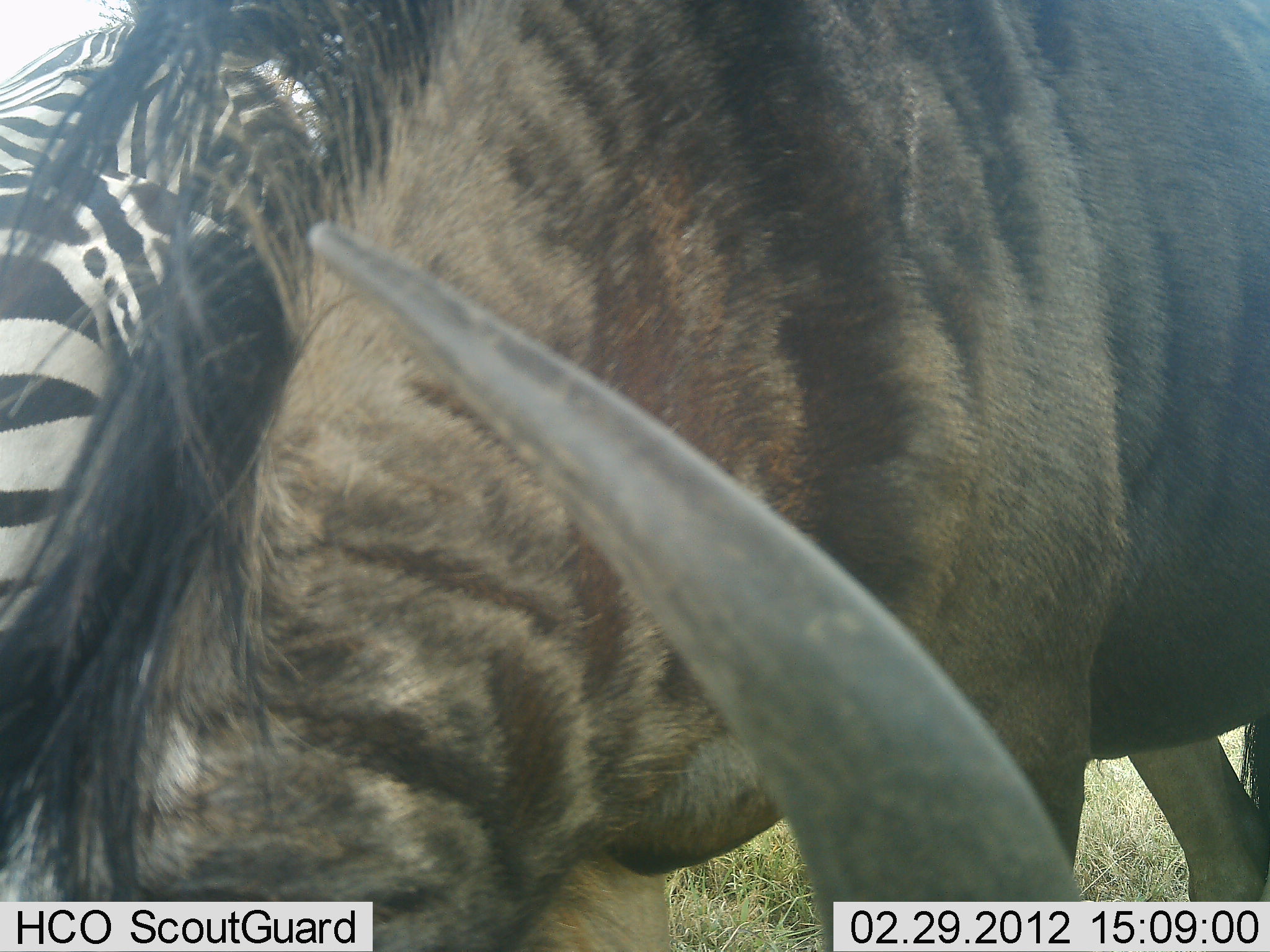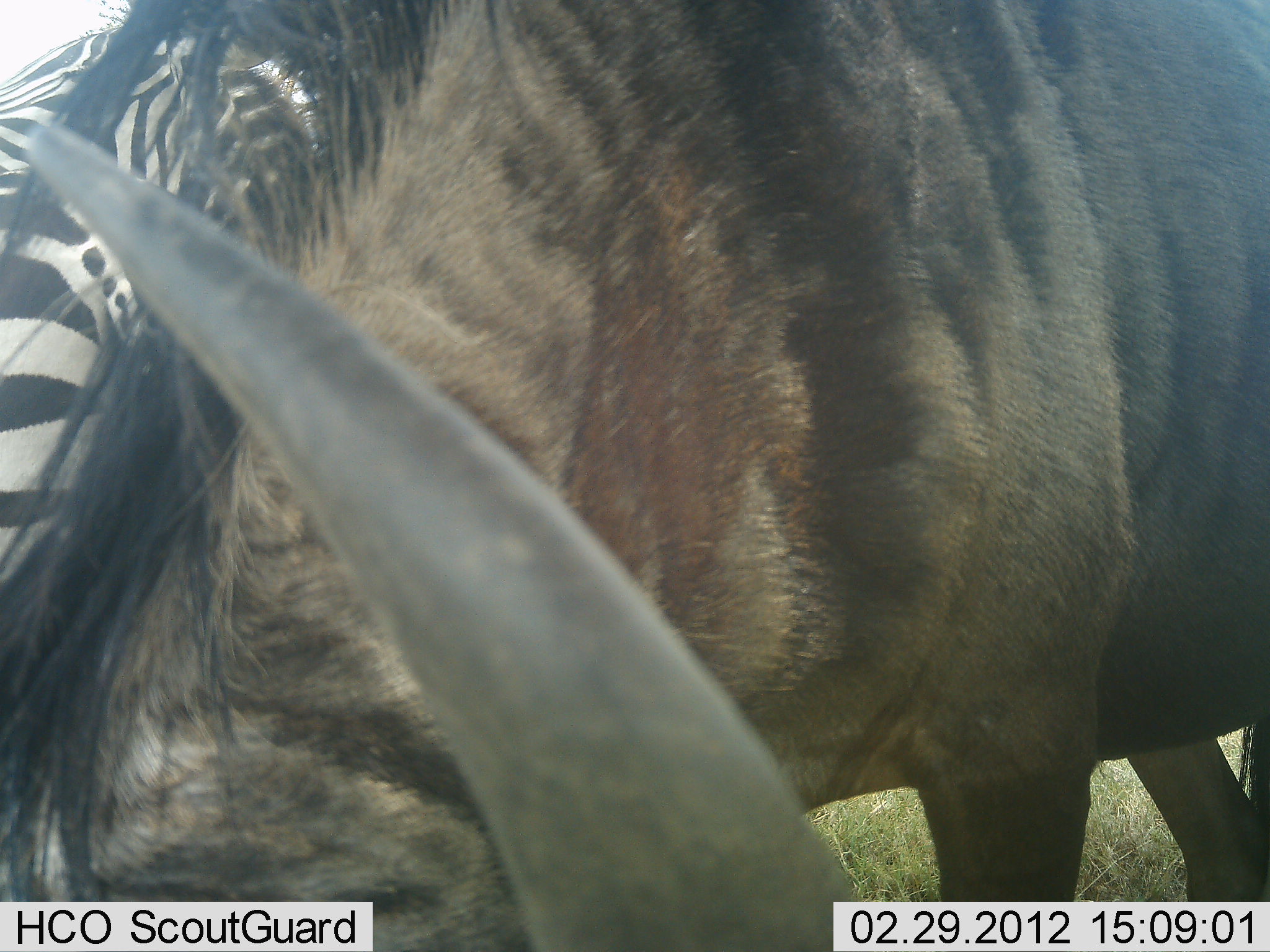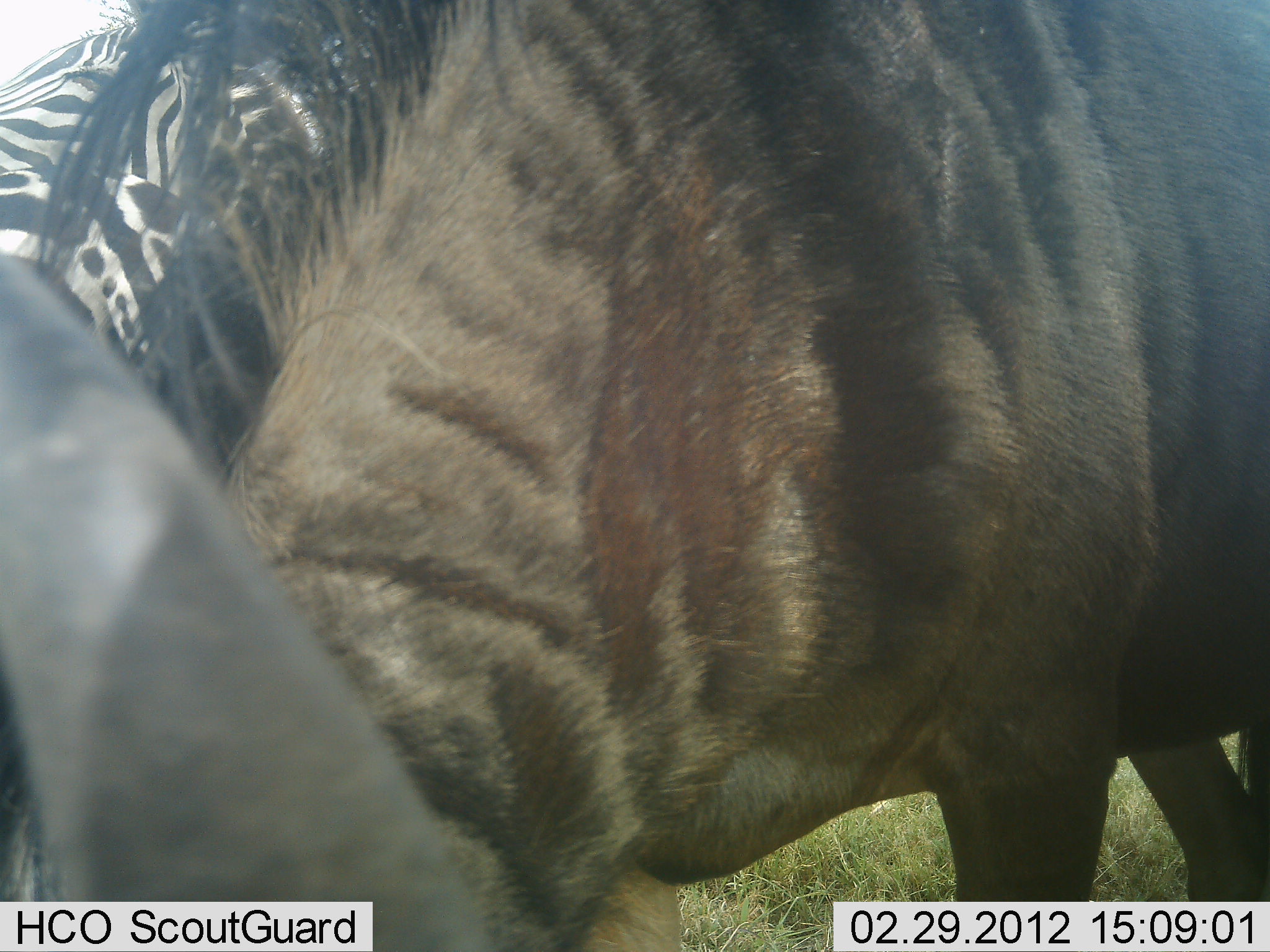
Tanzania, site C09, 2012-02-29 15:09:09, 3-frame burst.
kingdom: Animalia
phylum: Chordata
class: Mammalia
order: Artiodactyla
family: Bovidae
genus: Connochaetes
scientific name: Connochaetes taurinus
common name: blue wildebeest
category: wildebeest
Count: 1.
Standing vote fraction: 37%.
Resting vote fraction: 0%.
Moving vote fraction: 0%.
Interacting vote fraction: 0%.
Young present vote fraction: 0%.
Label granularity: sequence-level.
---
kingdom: Animalia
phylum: Chordata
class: Mammalia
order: Perissodactyla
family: Equidae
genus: Equus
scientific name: Equus quagga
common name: plains zebra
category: zebra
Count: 1.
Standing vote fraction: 83%.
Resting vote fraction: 0%.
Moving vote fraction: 0%.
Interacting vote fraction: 0%.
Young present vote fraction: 0%.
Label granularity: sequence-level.